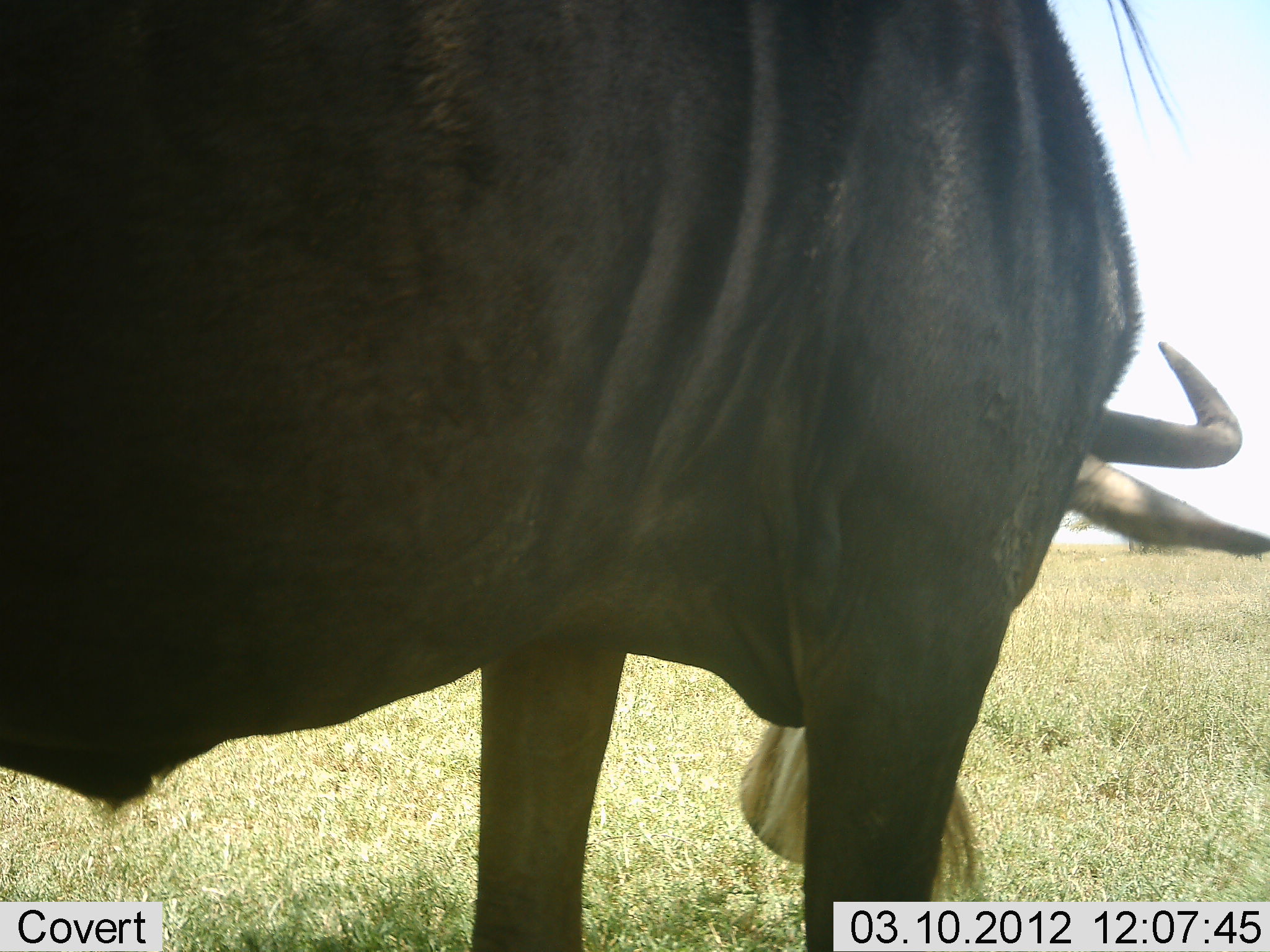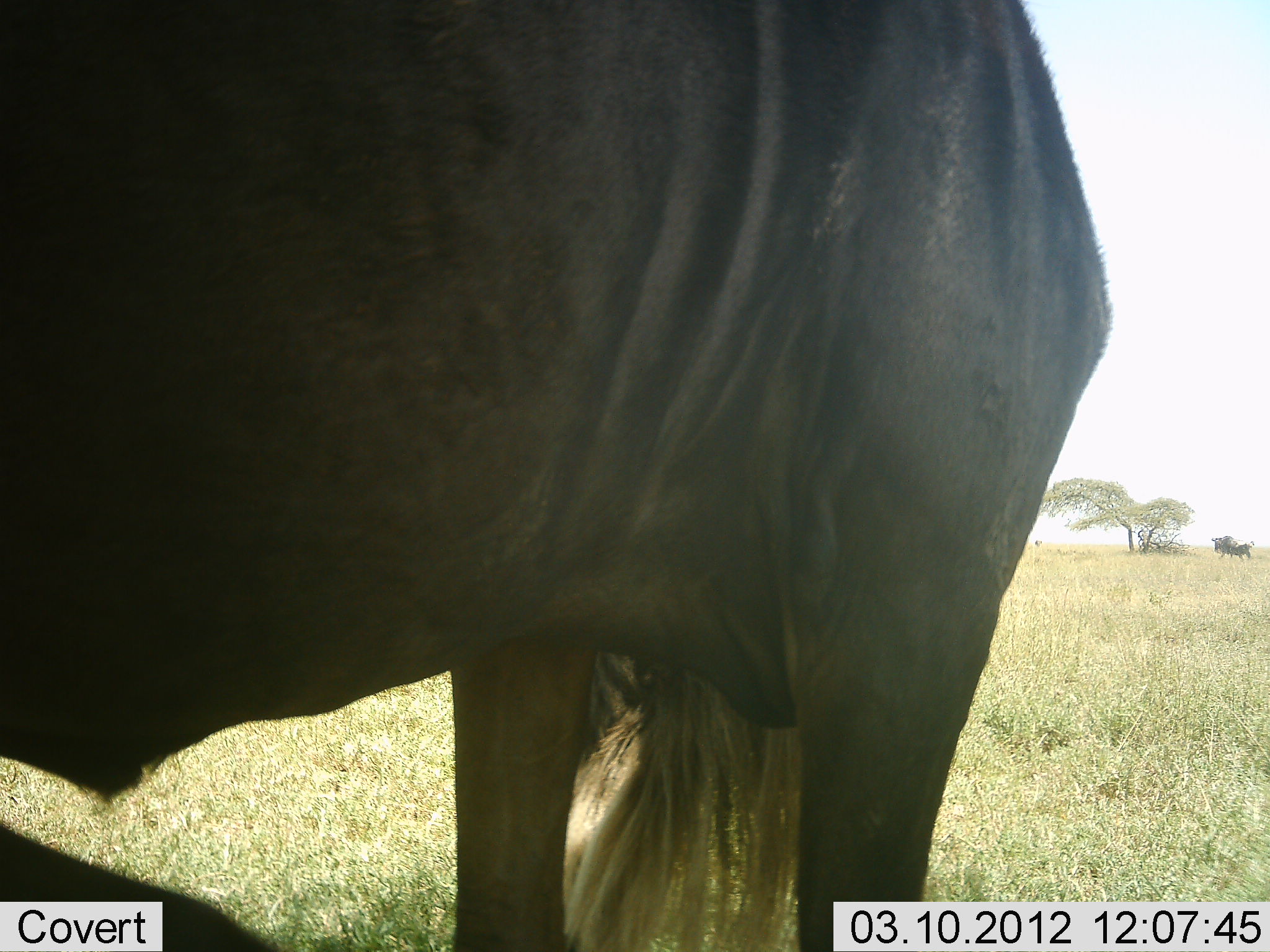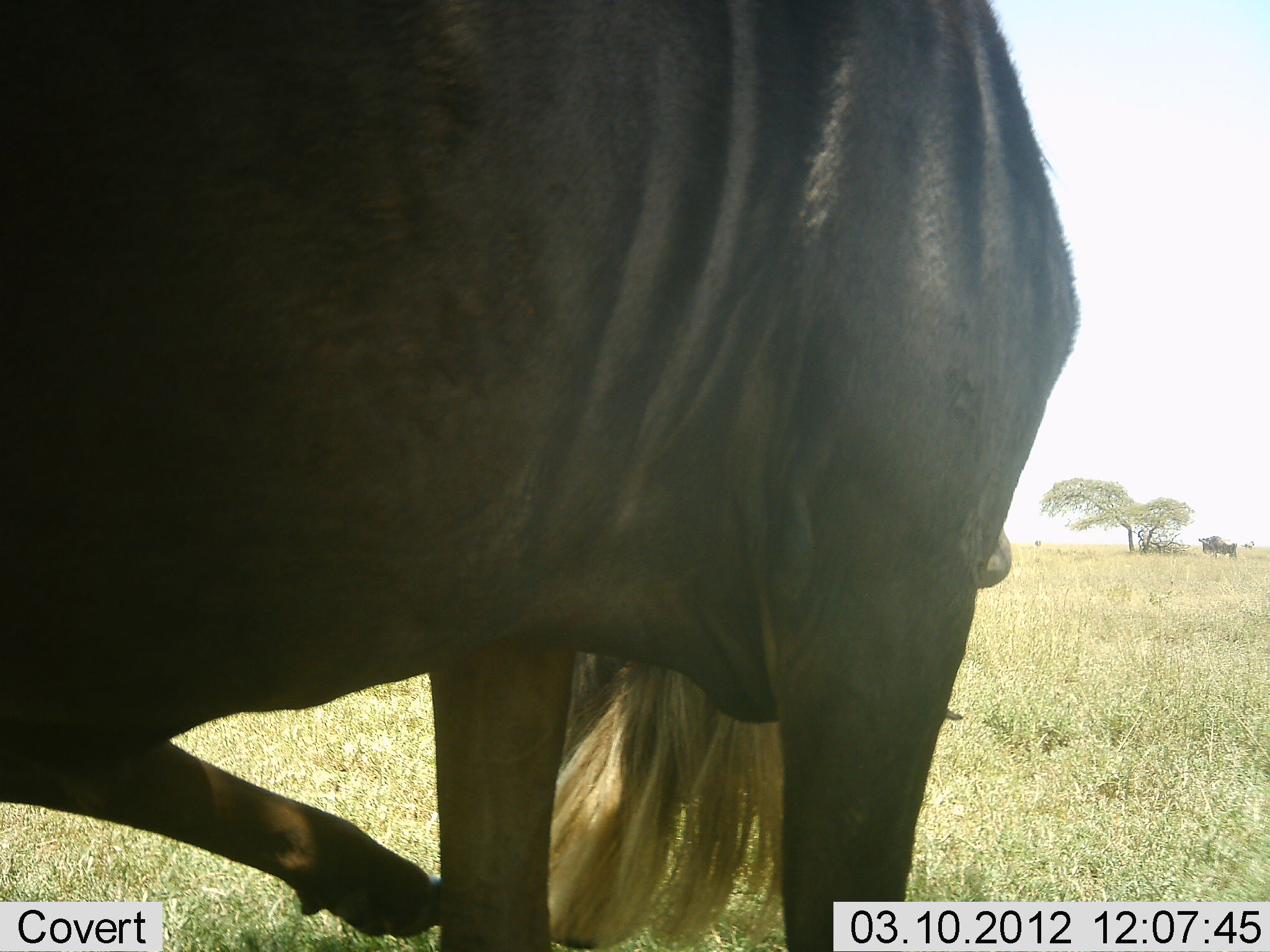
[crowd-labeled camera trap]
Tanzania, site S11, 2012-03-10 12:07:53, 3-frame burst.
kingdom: Animalia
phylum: Chordata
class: Mammalia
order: Artiodactyla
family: Bovidae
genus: Connochaetes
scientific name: Connochaetes taurinus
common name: blue wildebeest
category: wildebeest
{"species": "wildebeest (blue wildebeest) (Connochaetes taurinus)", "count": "2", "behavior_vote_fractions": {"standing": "90%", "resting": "10%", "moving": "35%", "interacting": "0%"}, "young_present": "0%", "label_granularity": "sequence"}